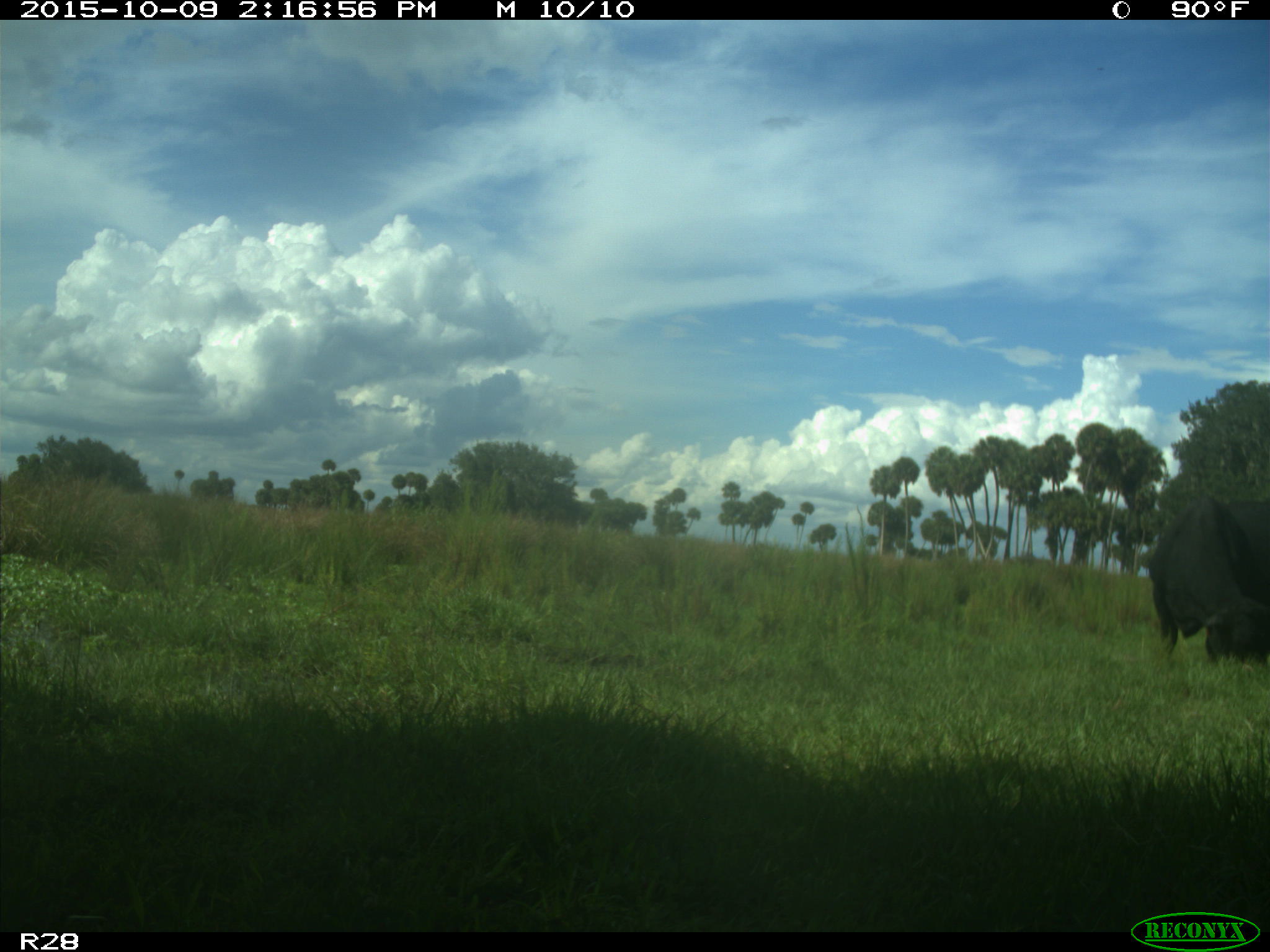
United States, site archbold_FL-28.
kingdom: Animalia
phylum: Chordata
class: Mammalia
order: Artiodactyla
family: Bovidae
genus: Bos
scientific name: Bos taurus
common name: domestic cow